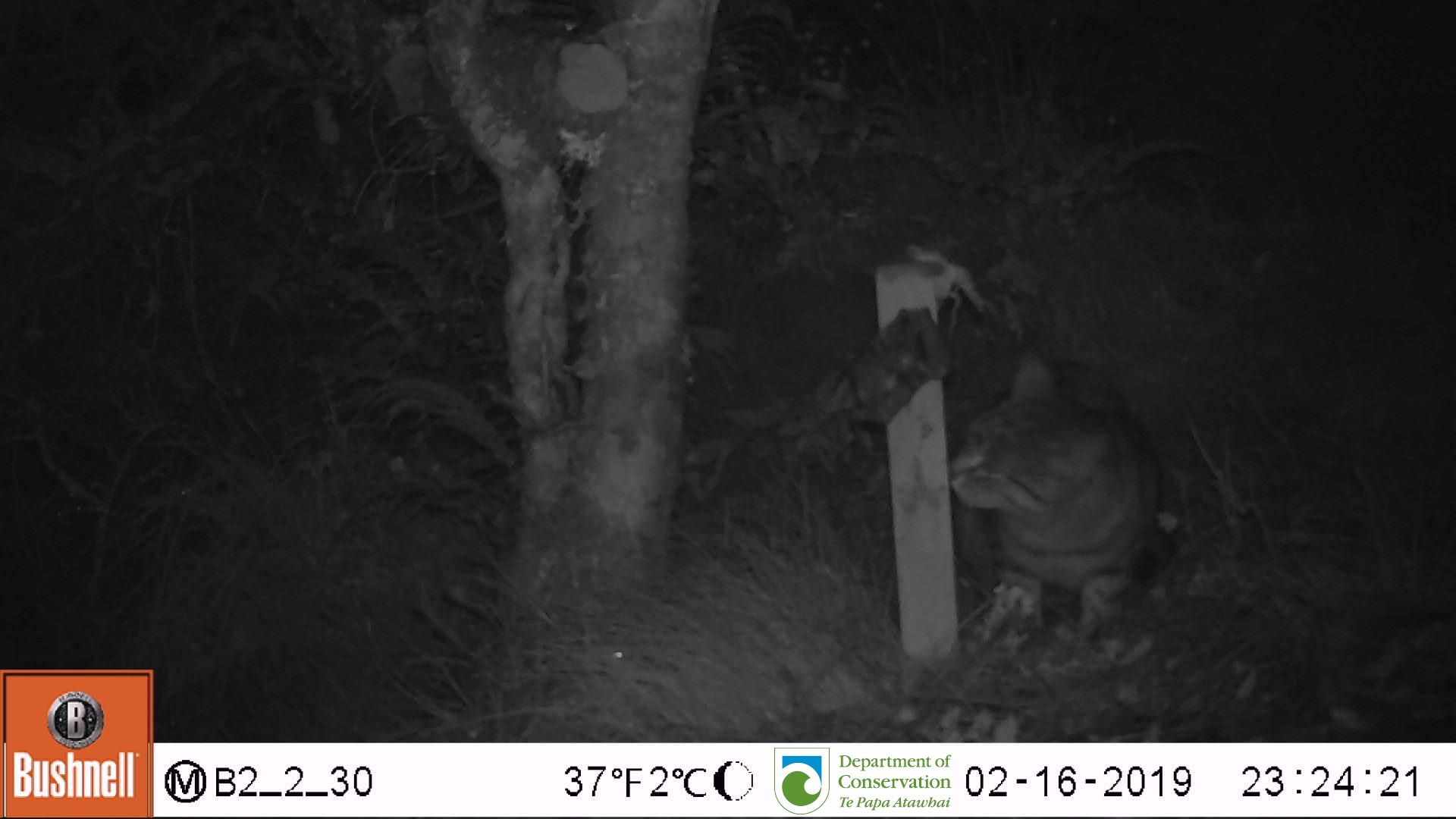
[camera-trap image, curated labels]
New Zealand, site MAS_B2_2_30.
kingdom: Animalia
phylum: Chordata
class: Mammalia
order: Carnivora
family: Felidae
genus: Felis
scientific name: Felis catus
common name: domestic cat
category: cat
Cat (domestic cat) (Felis catus).